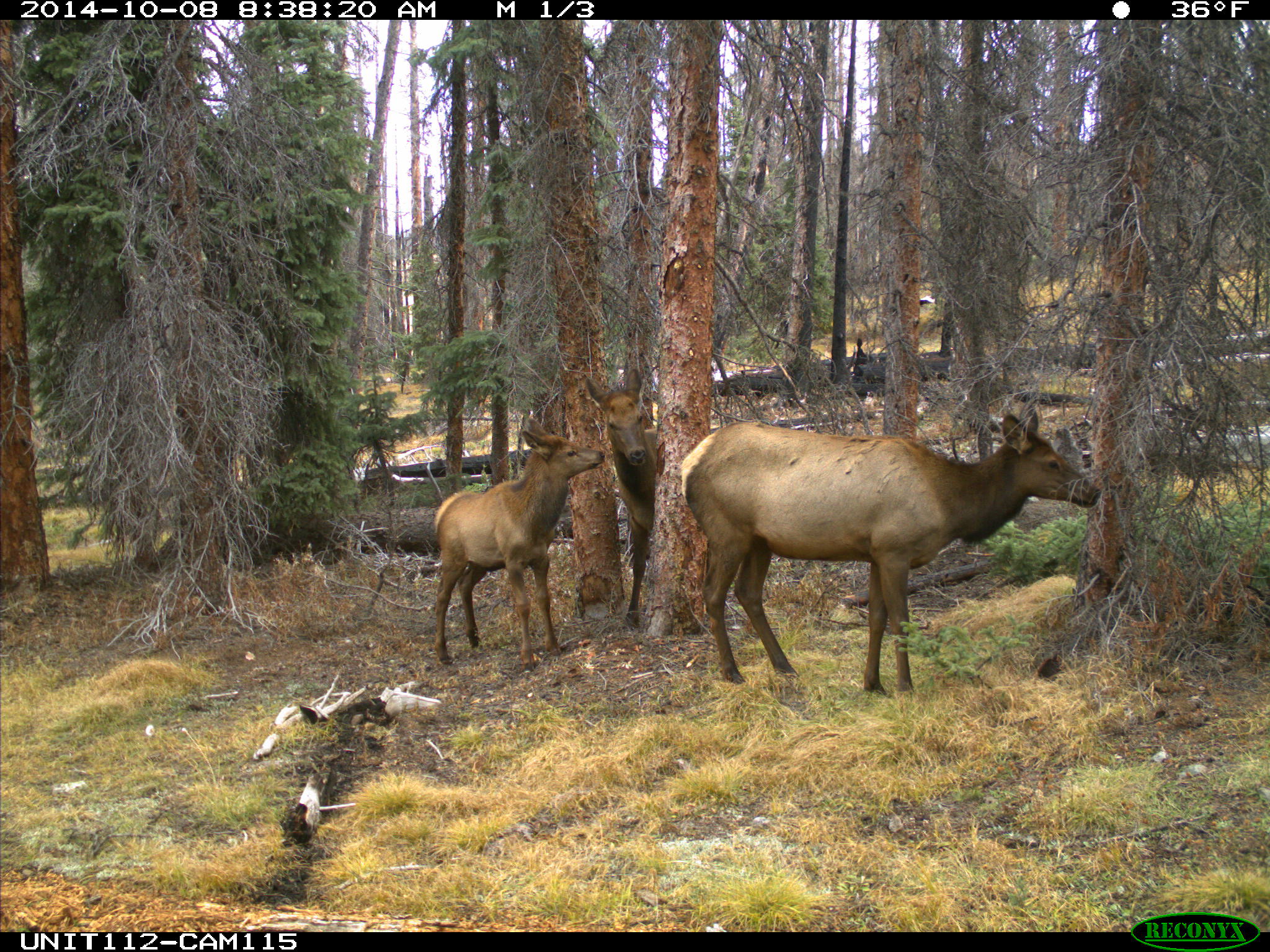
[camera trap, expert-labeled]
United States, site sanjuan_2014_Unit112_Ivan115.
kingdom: Animalia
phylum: Chordata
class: Mammalia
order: Artiodactyla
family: Cervidae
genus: Cervus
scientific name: Cervus elaphus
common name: red deer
Cervus elaphus (red deer).